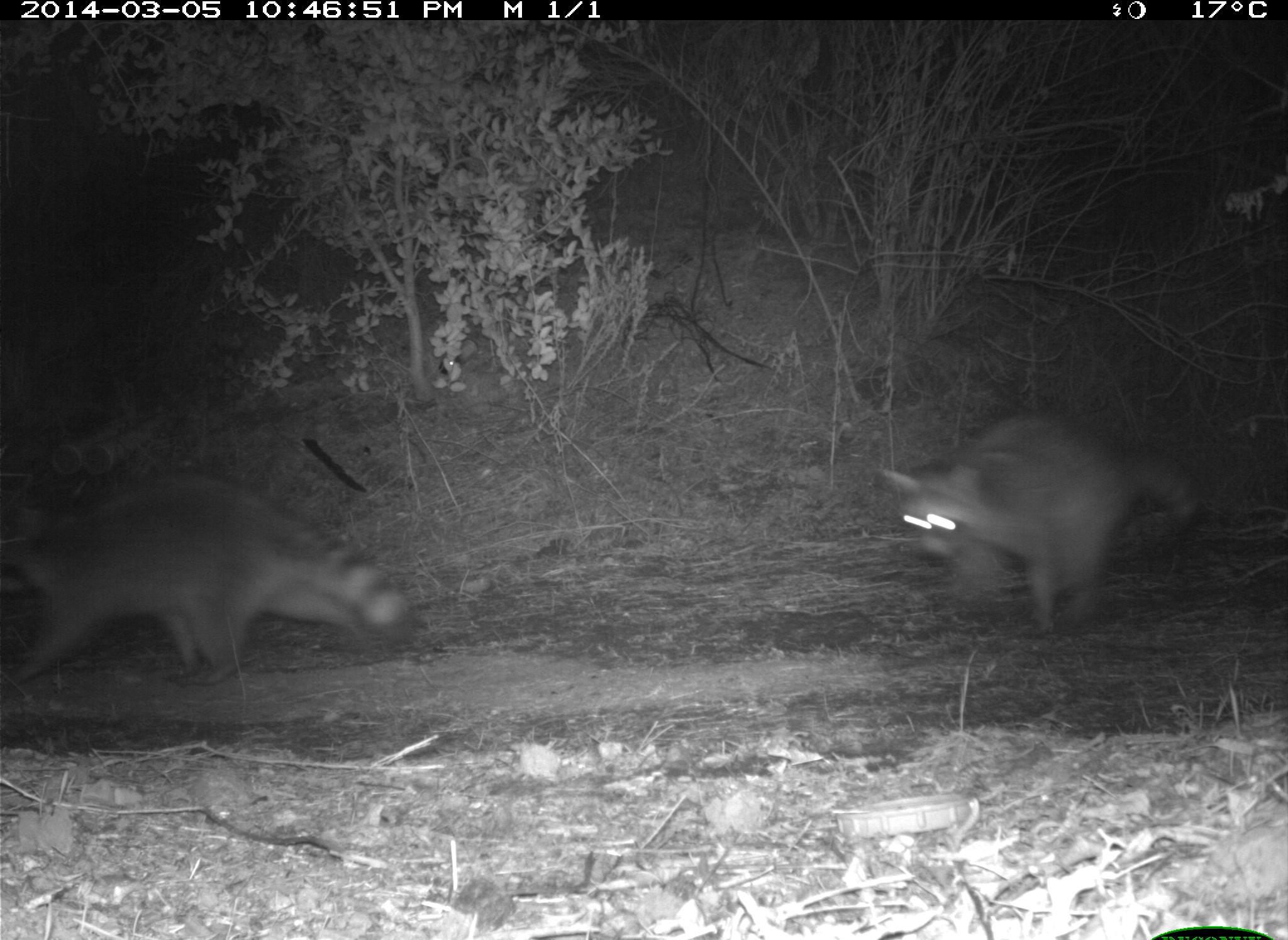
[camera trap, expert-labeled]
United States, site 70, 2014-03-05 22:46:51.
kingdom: Animalia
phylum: Chordata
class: Mammalia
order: Carnivora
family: Procyonidae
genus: Procyon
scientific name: Procyon lotor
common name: raccoon